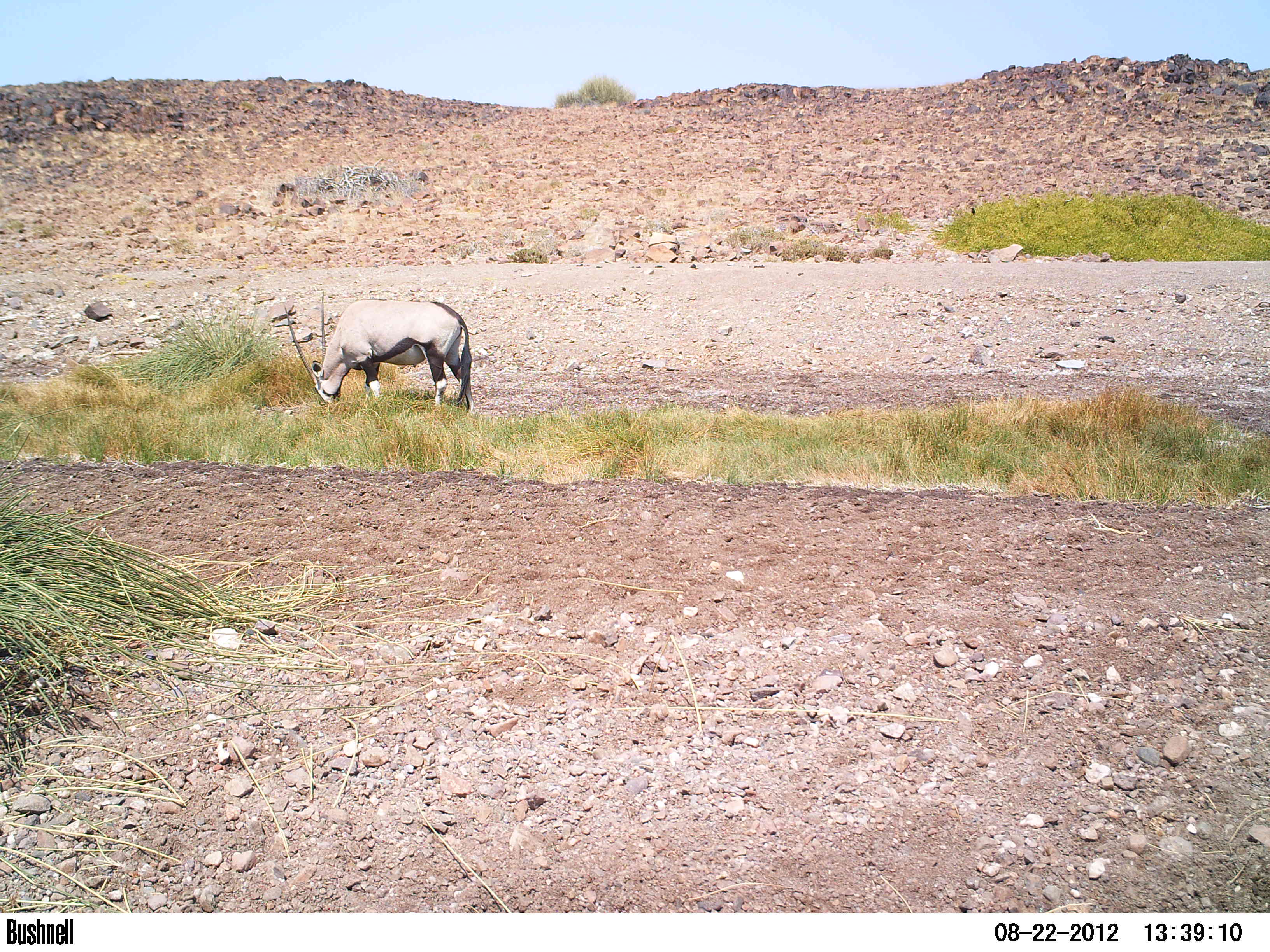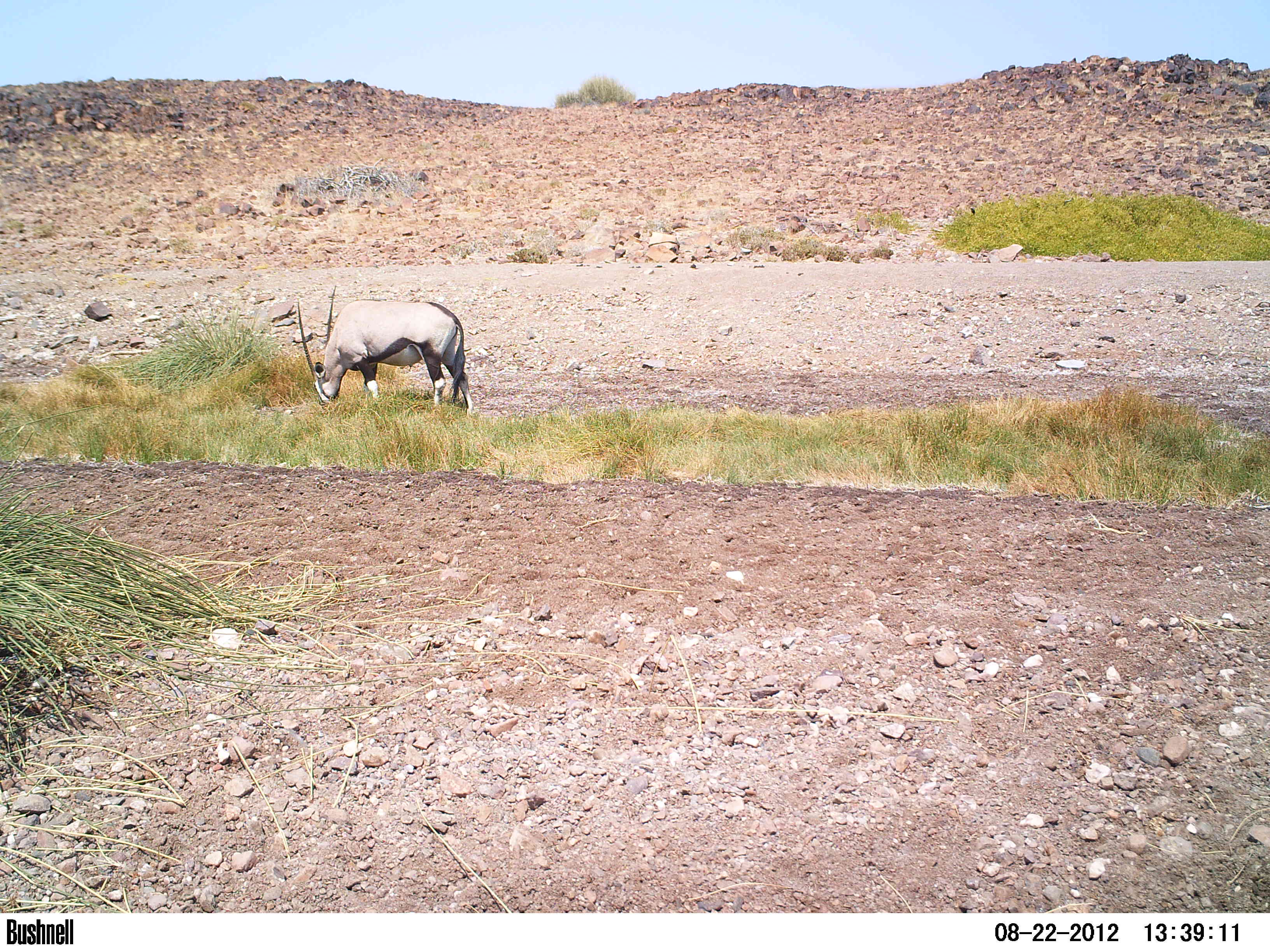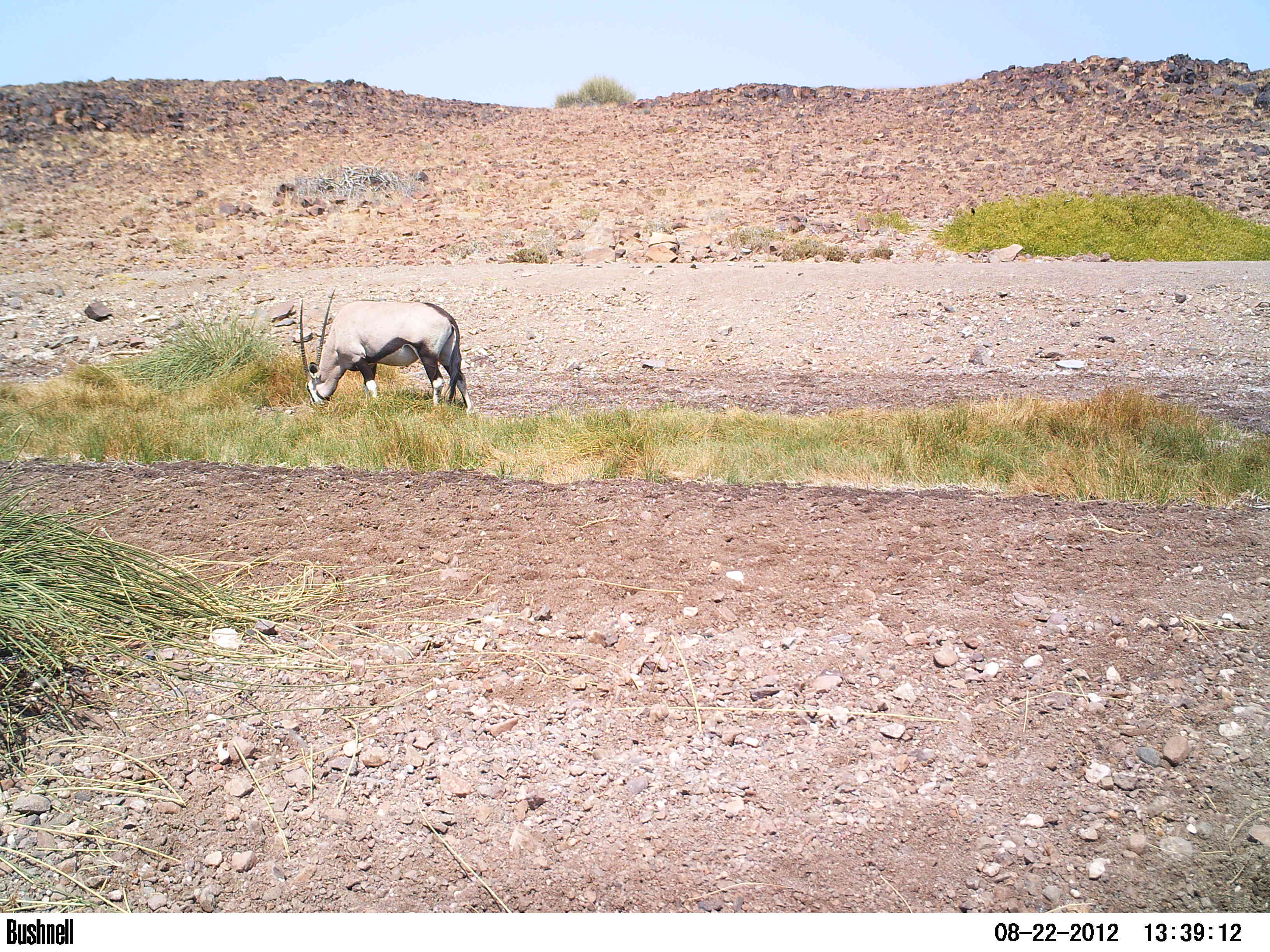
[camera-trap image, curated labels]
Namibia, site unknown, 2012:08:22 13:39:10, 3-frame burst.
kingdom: Animalia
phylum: Chordata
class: Mammalia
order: Artiodactyla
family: Bovidae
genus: Oryx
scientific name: Oryx gazella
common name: gemsbok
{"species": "Oryx gazella (gemsbok)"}